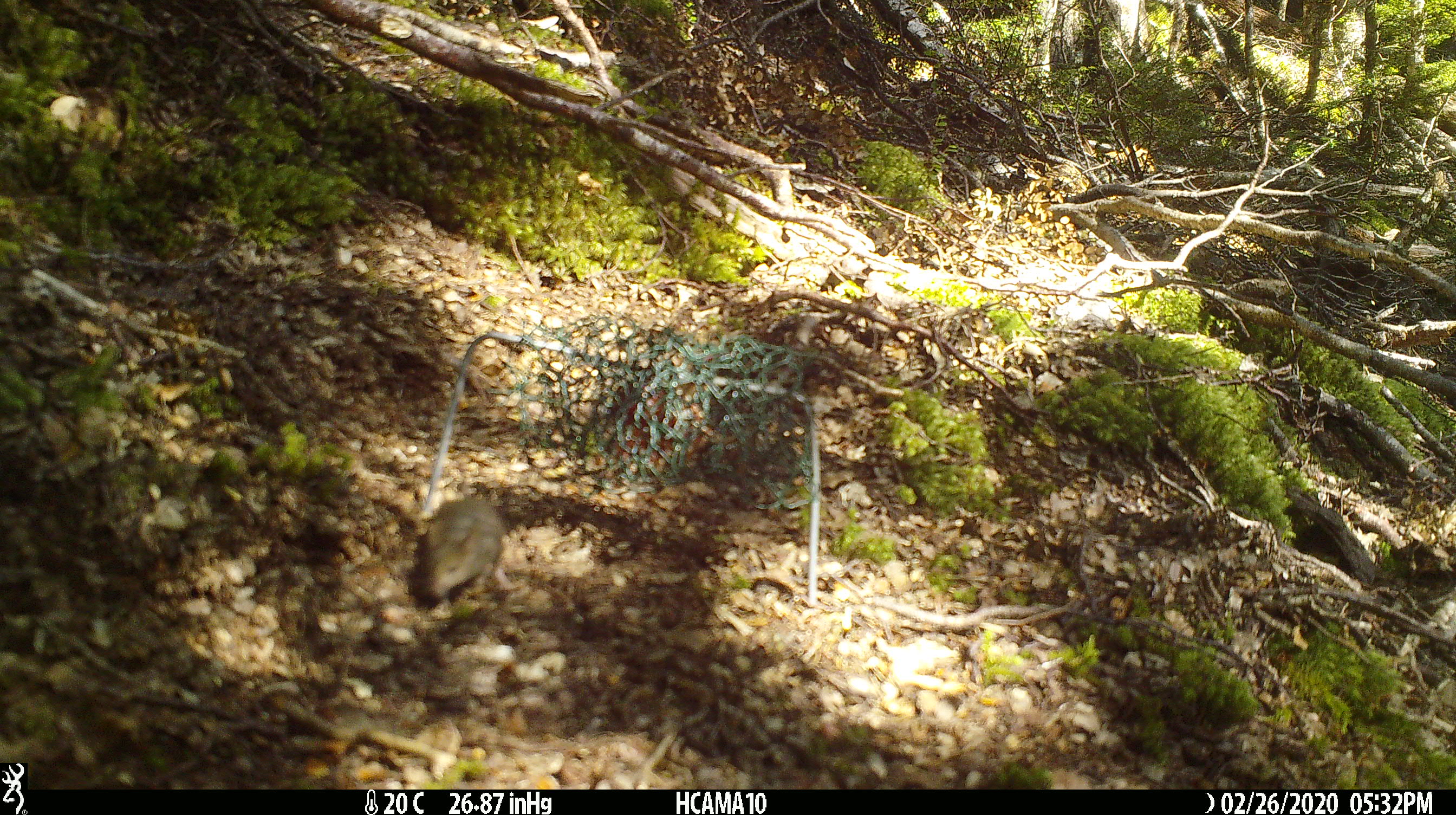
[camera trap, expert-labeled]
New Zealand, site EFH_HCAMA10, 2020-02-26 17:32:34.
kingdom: Animalia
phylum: Chordata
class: Mammalia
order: Rodentia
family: Muridae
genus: Mus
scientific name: Mus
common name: mouse